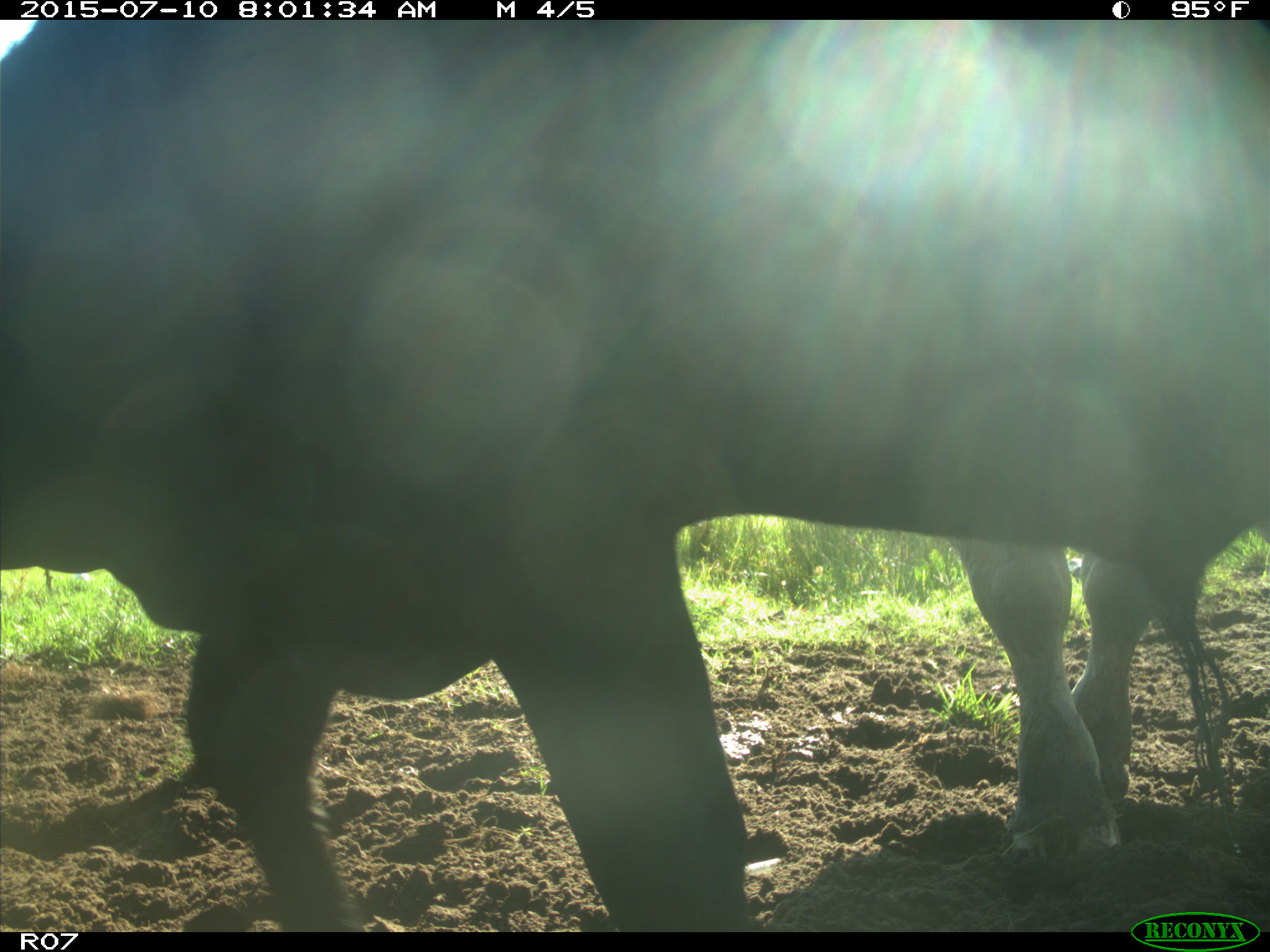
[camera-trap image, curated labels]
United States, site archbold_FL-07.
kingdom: Animalia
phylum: Chordata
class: Mammalia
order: Artiodactyla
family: Bovidae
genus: Bos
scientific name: Bos taurus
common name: domestic cow